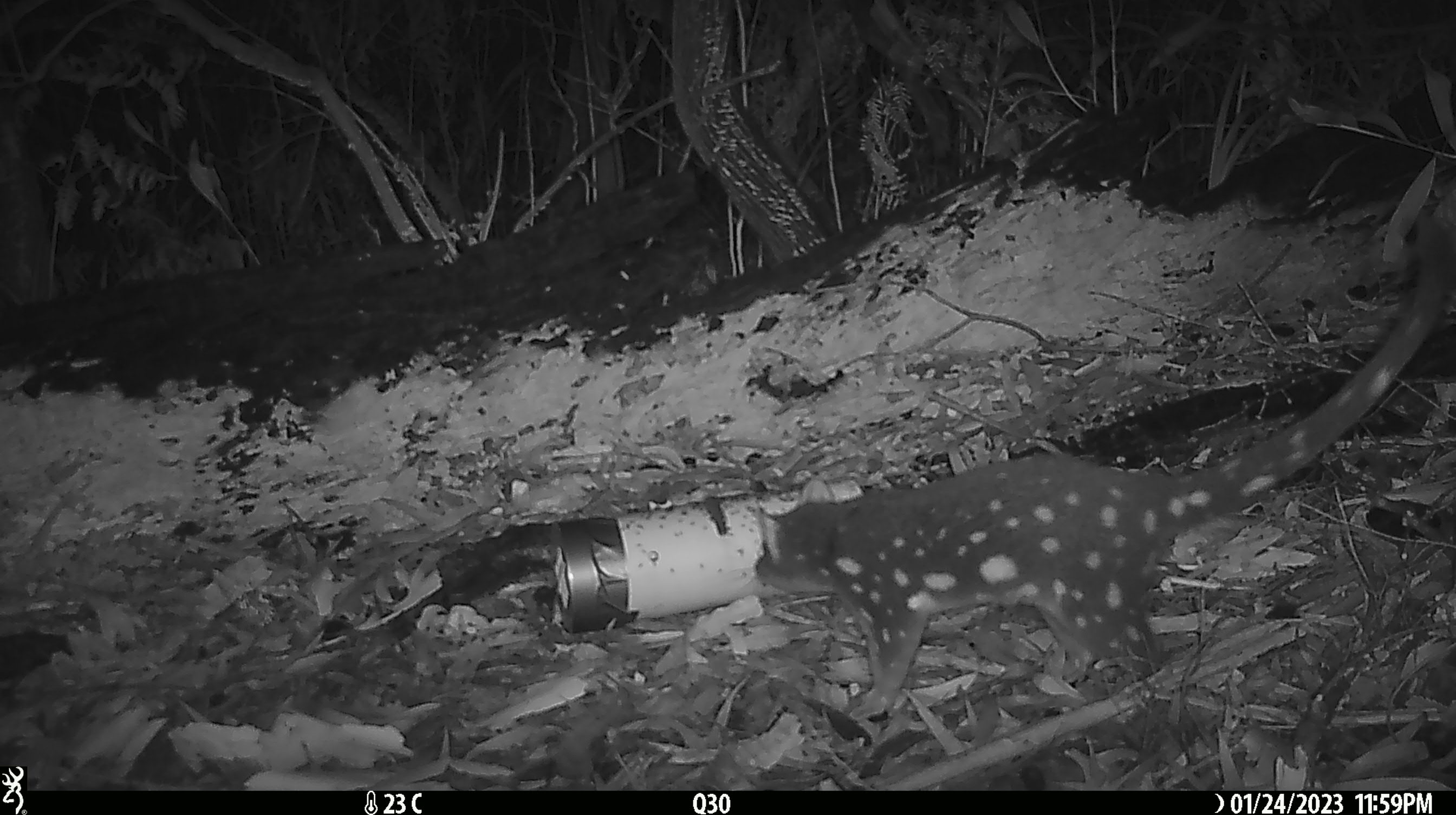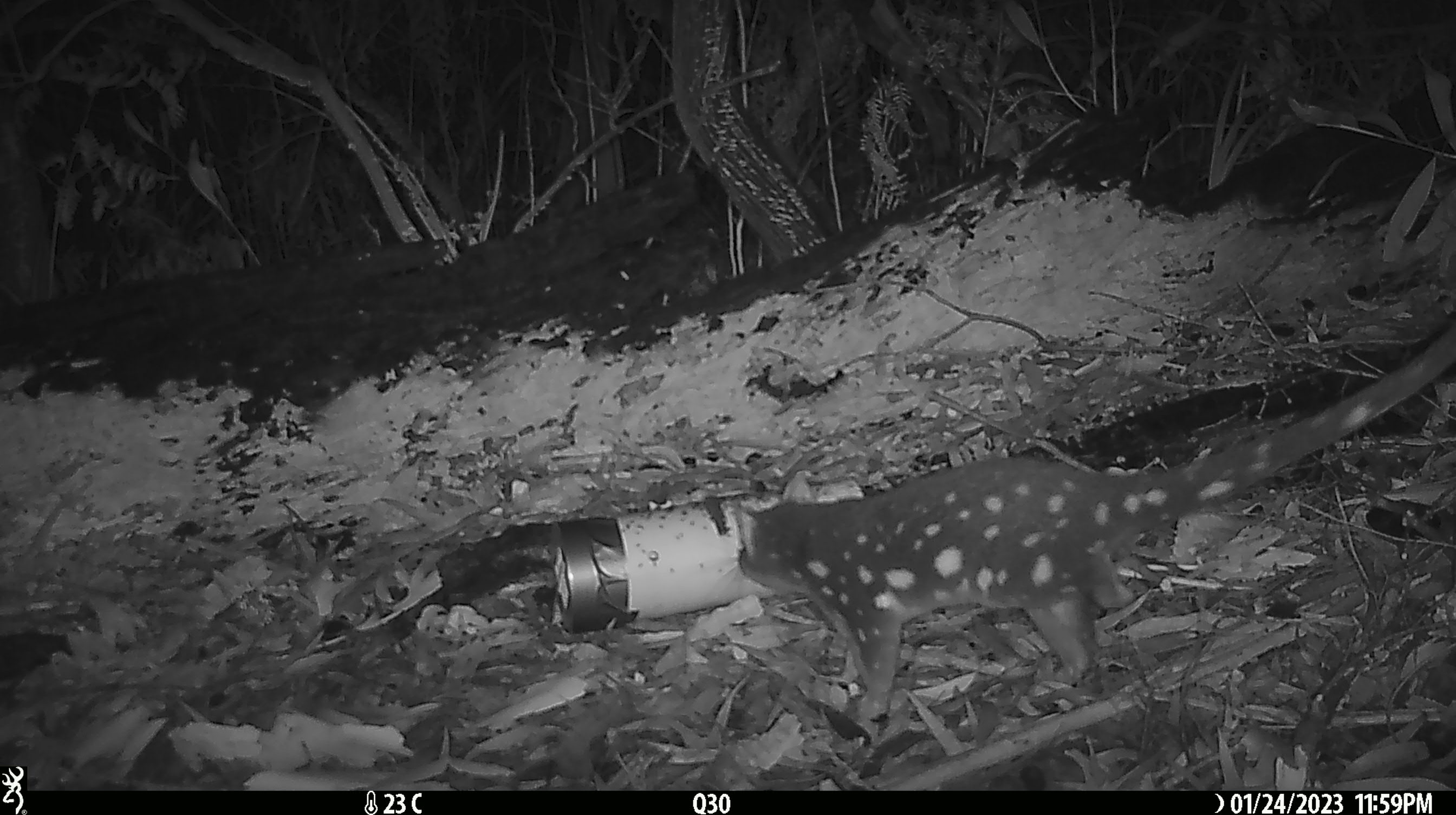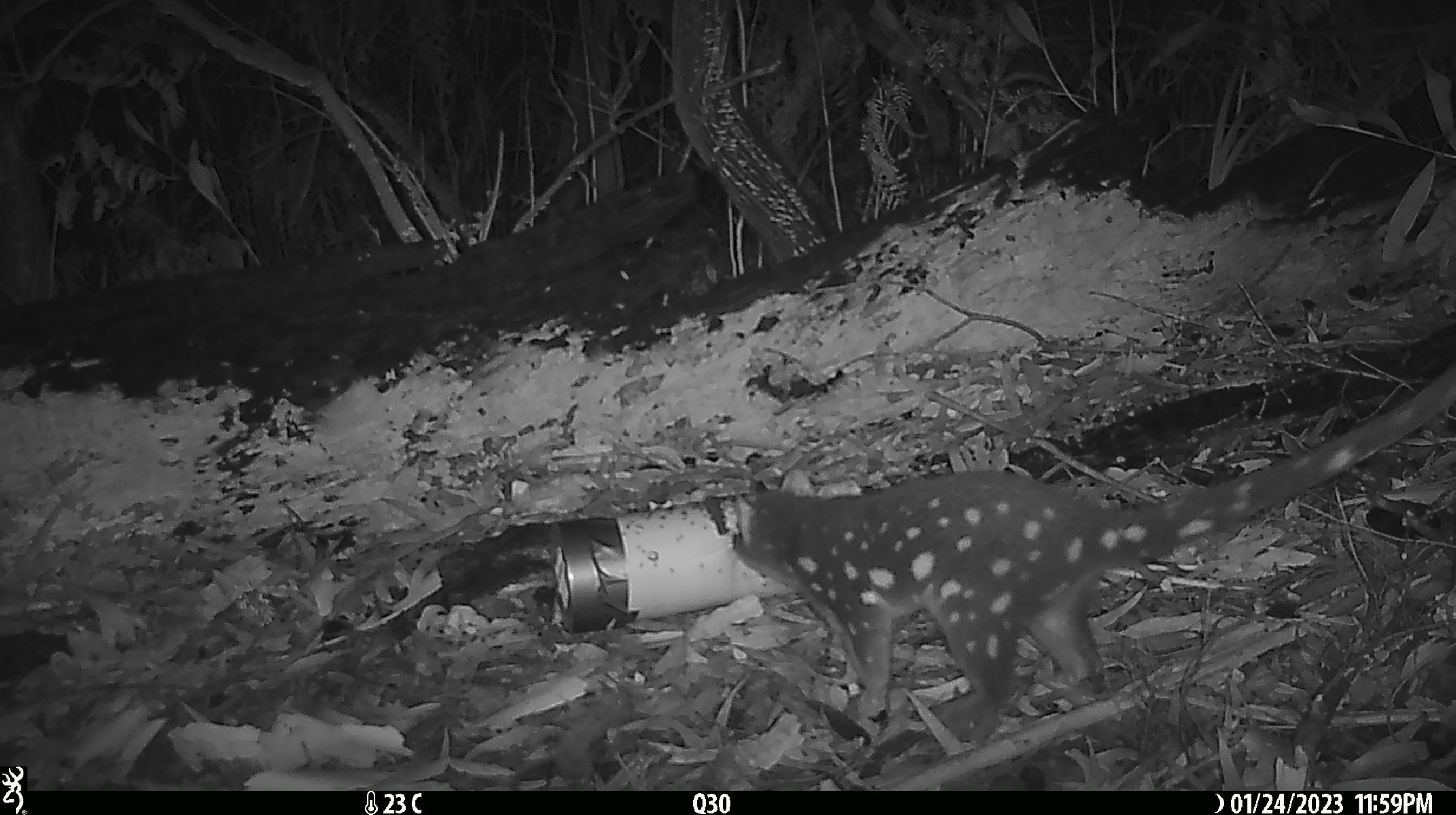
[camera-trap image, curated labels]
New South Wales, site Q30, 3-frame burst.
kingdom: Animalia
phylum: Chordata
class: Mammalia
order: Dasyuromorphia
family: Dasyuridae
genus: Dasyurus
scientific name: Dasyurus maculatus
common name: spotted-tailed quoll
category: quoll